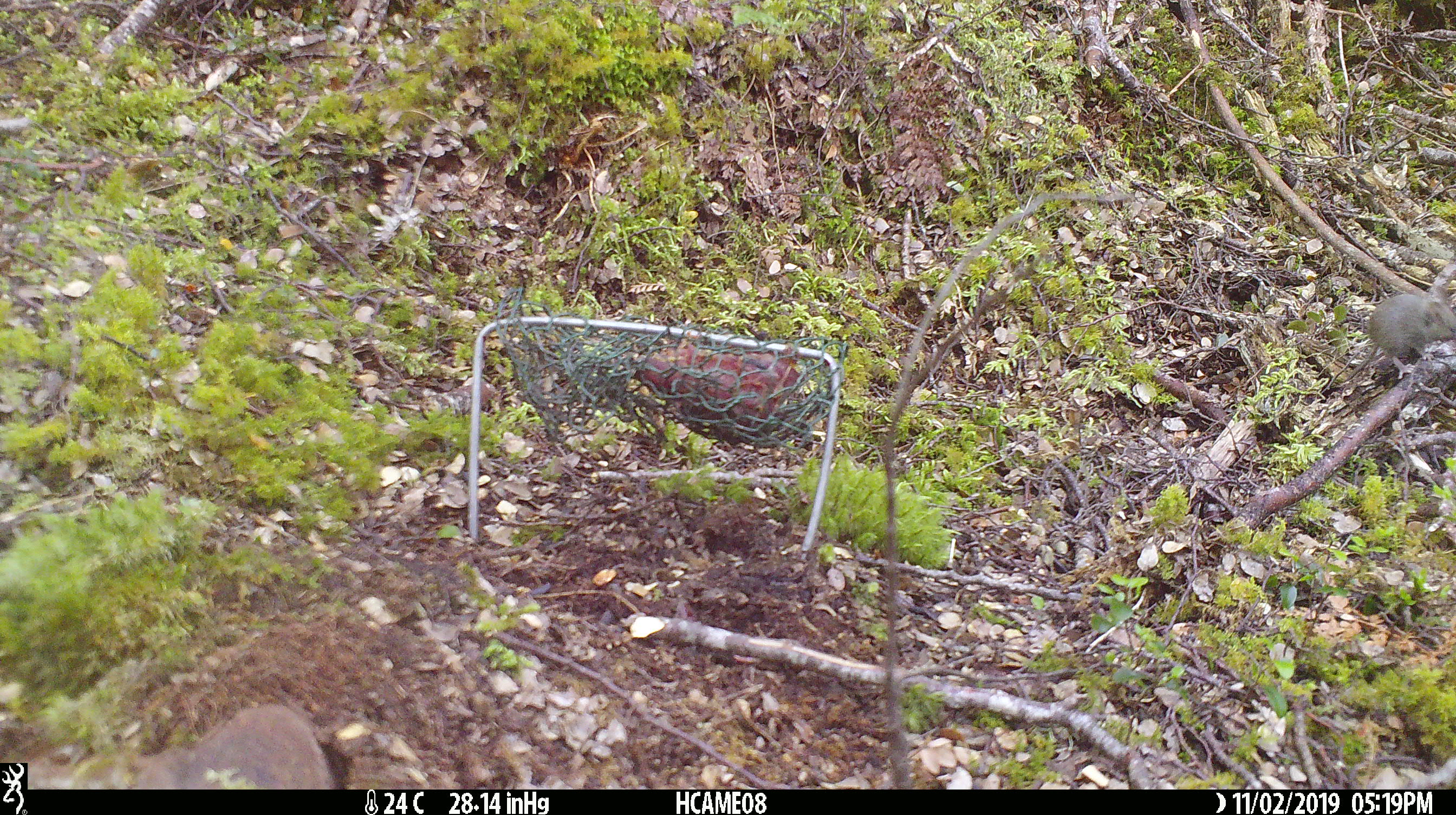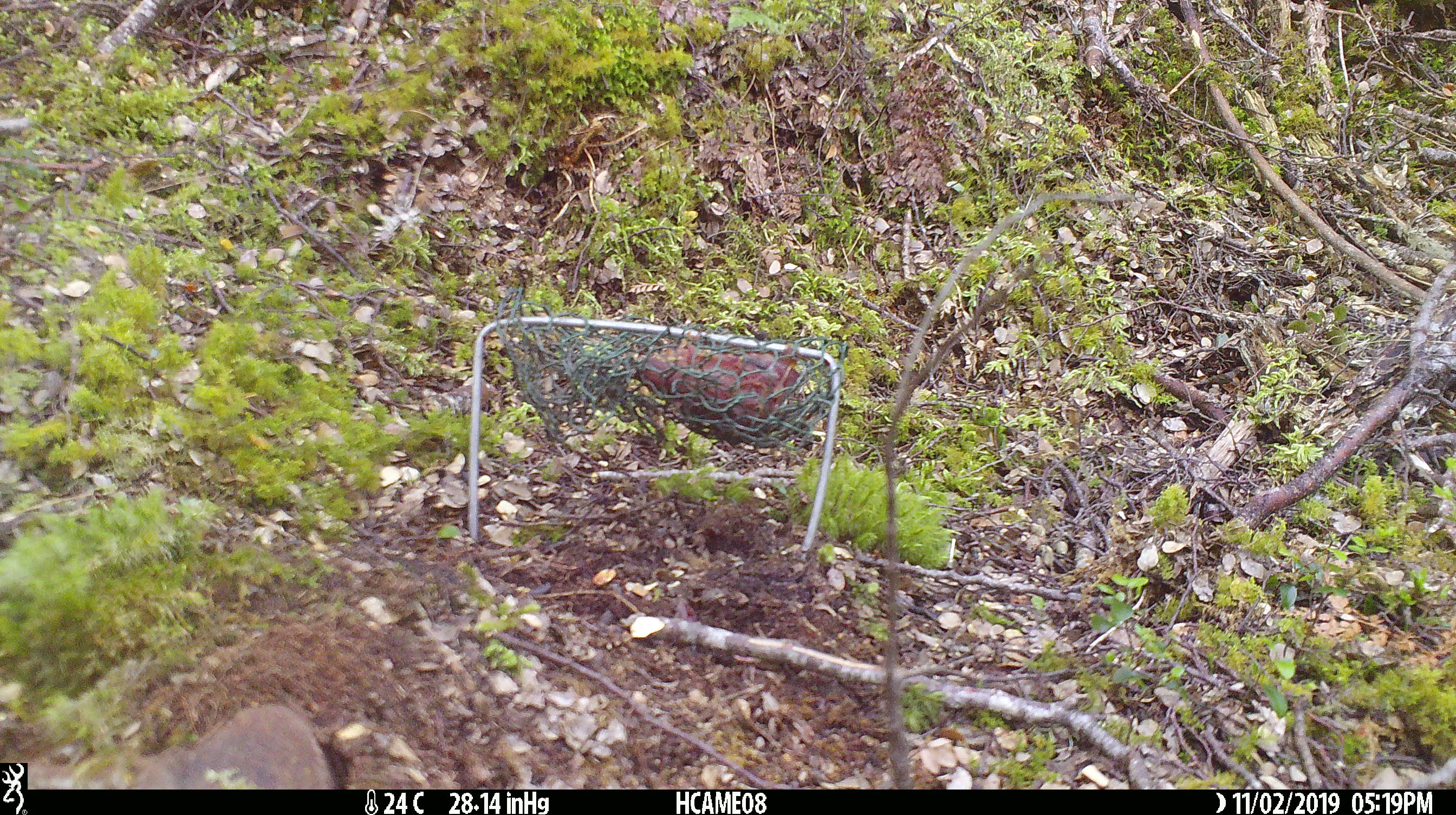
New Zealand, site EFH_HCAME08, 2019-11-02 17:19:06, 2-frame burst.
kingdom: Animalia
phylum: Chordata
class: Mammalia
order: Rodentia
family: Muridae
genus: Mus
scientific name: Mus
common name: mouse